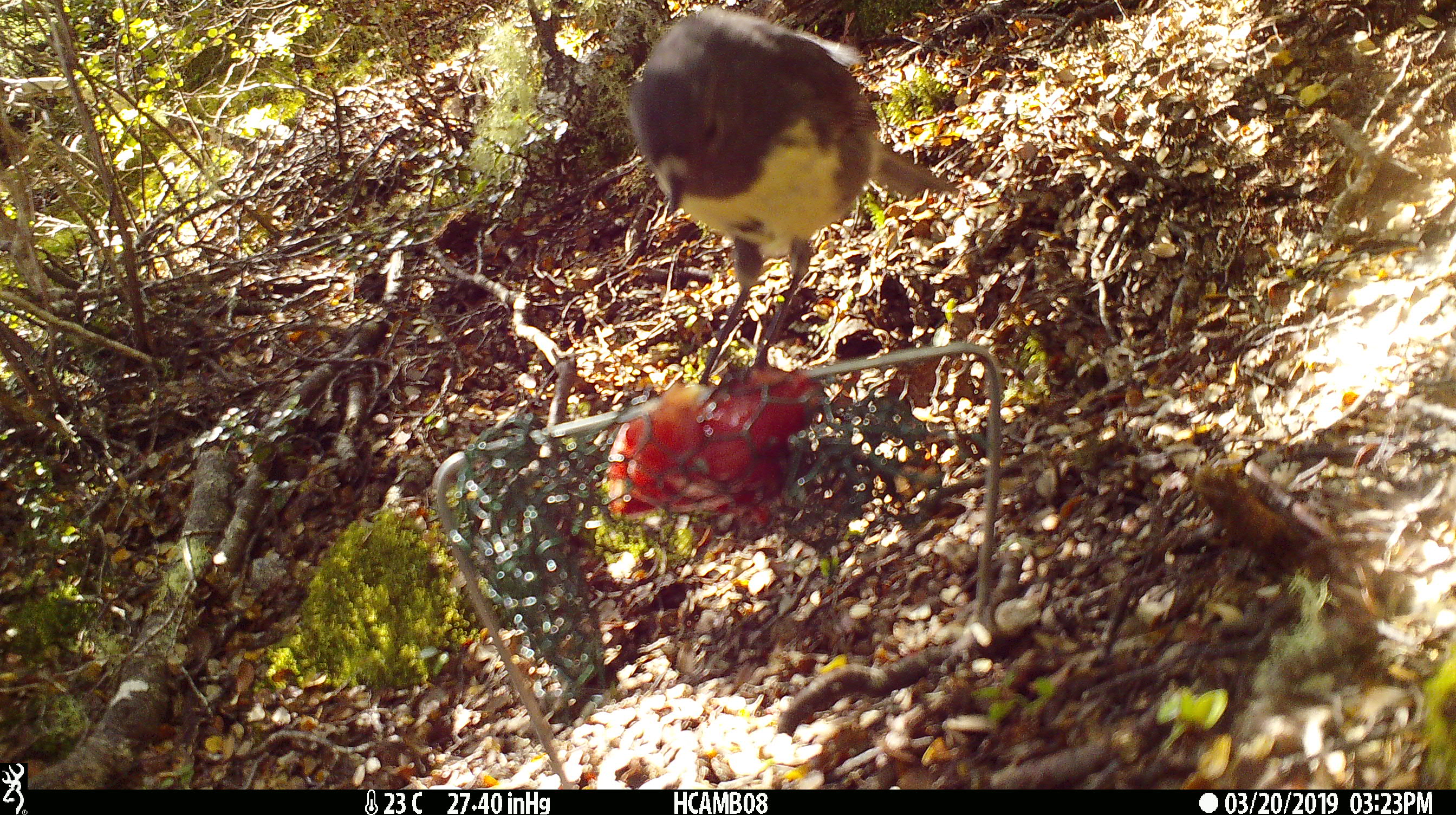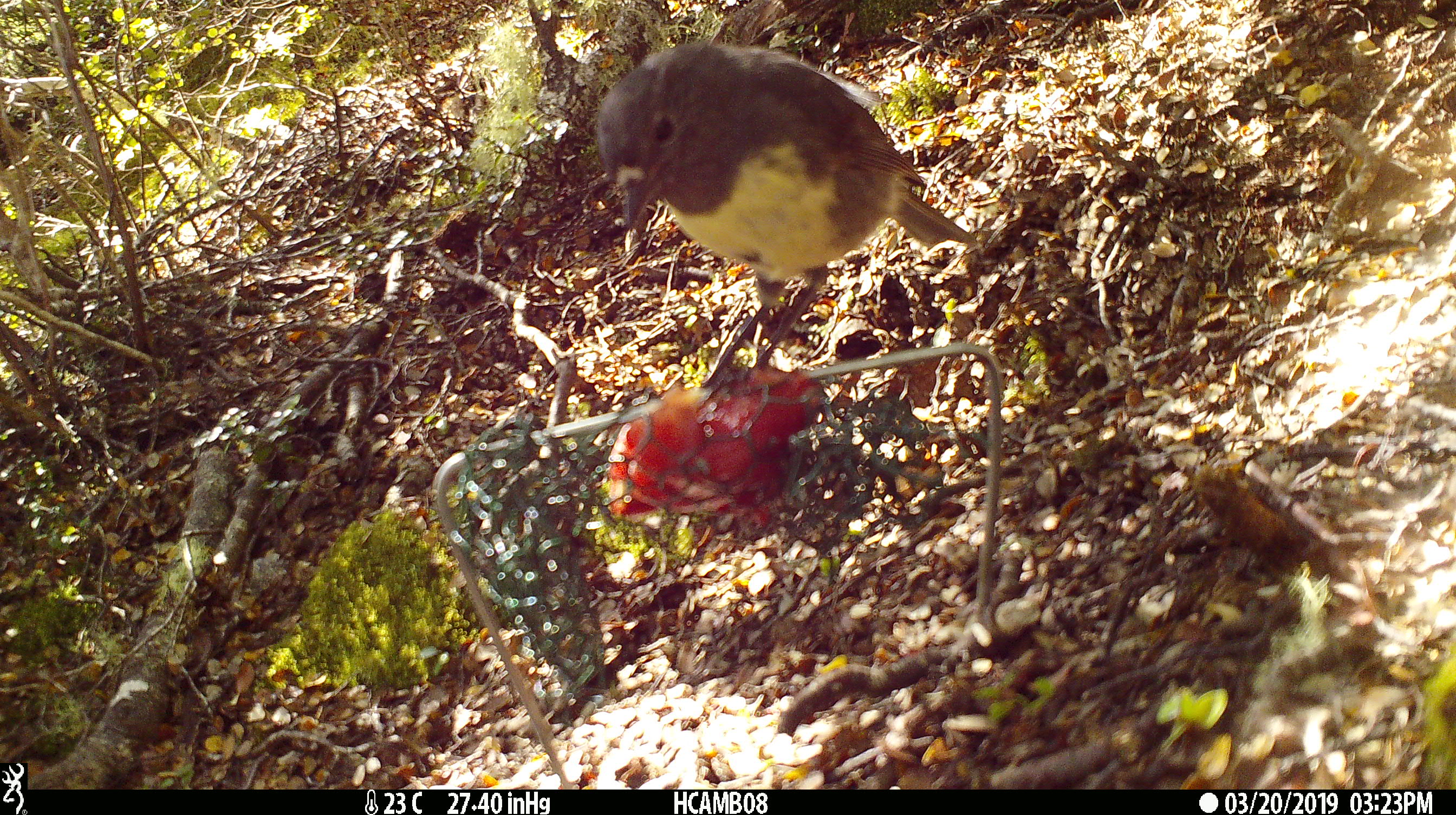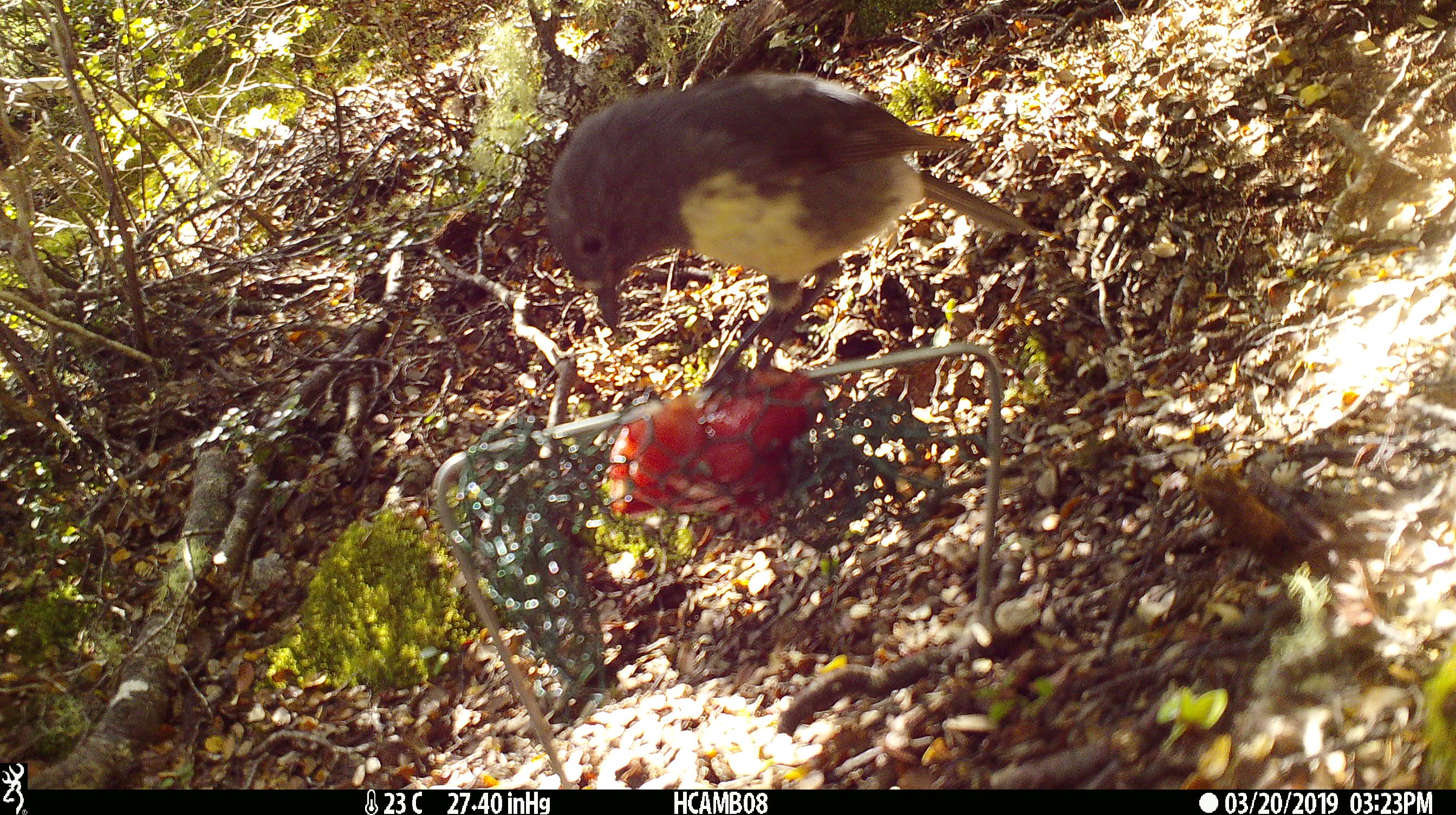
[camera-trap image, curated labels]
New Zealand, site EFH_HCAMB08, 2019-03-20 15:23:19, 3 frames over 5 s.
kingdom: Animalia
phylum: Chordata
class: Aves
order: Passeriformes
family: Petroicidae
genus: Petroica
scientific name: Petroica australis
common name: new zealand robin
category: robin